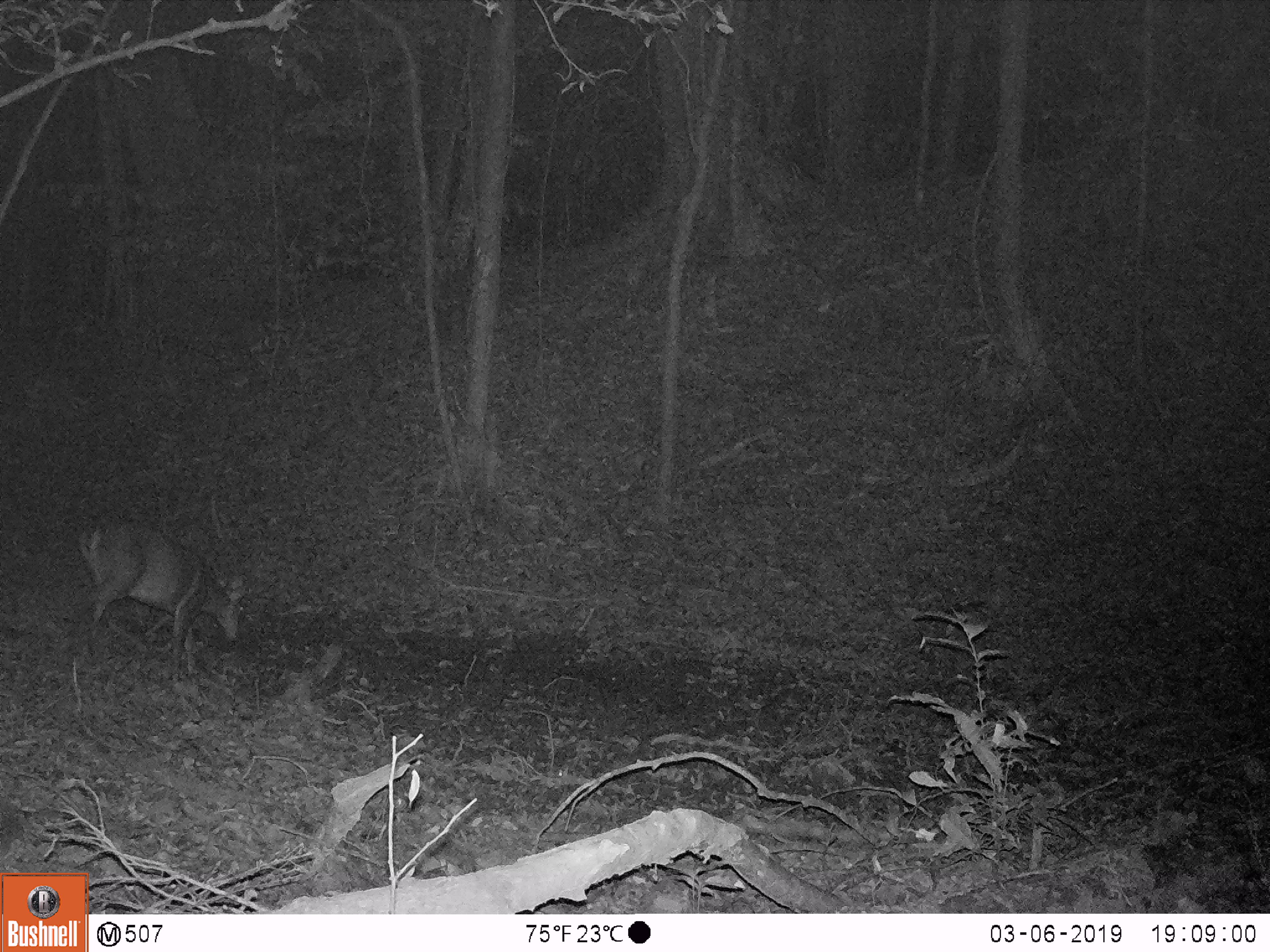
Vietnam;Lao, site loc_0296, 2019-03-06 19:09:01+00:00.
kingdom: Animalia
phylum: Chordata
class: Mammalia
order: Artiodactyla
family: Cervidae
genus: Muntiacus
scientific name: Muntiacus vuquangensis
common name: large-antlered muntjac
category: large antlered muntjac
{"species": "large antlered muntjac (large-antlered muntjac) (Muntiacus vuquangensis)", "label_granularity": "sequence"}